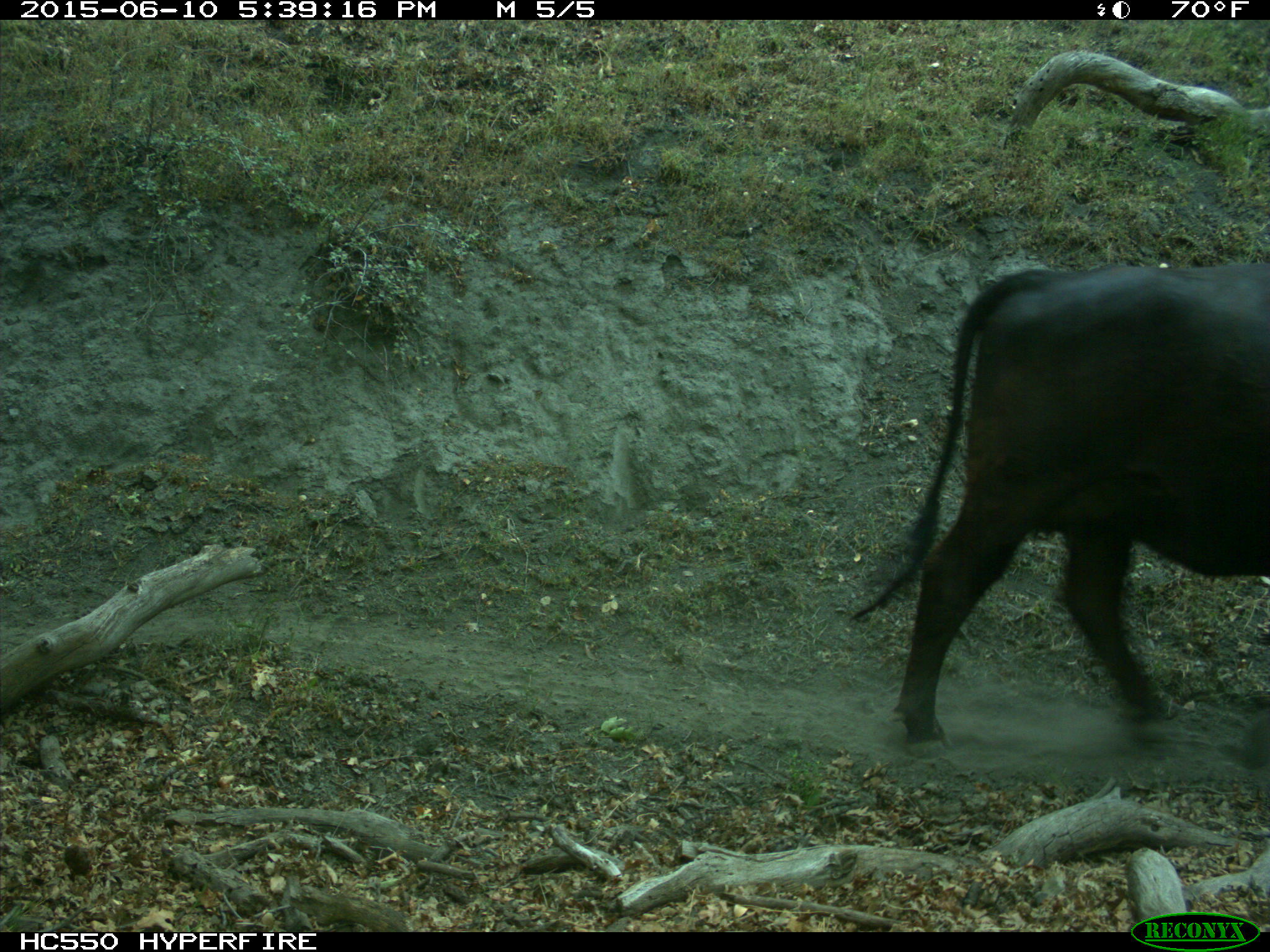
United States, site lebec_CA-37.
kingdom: Animalia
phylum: Chordata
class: Mammalia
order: Artiodactyla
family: Bovidae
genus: Bos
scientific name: Bos taurus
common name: domestic cow